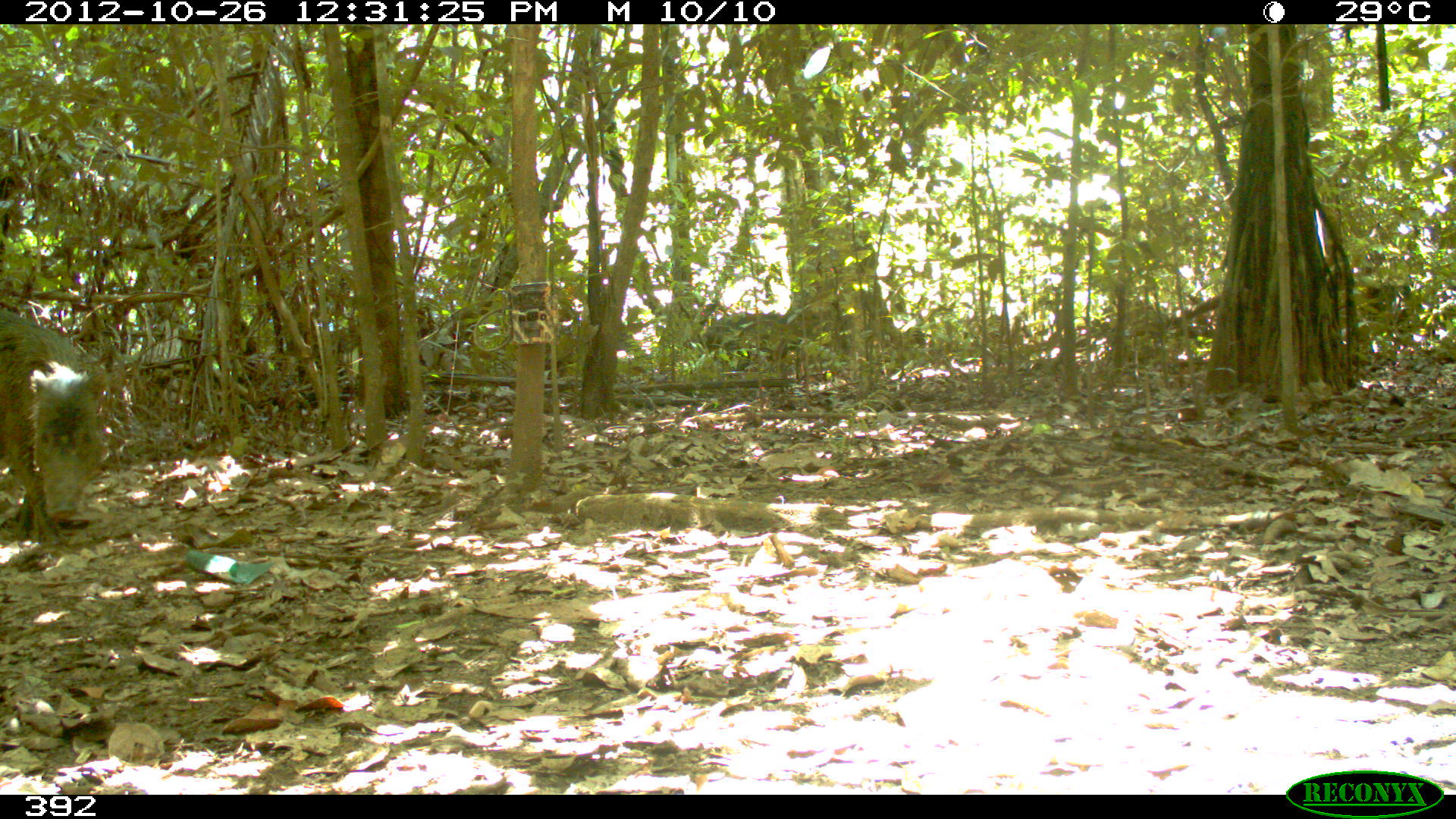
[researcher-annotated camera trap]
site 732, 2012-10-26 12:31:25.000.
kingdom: Animalia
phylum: Chordata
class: Mammalia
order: Artiodactyla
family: Tayassuidae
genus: Tayassu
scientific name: Tayassu pecari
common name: white-lipped peccary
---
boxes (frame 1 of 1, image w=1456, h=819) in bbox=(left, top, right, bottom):
tayassu pecari: bbox=(0, 306, 103, 546)